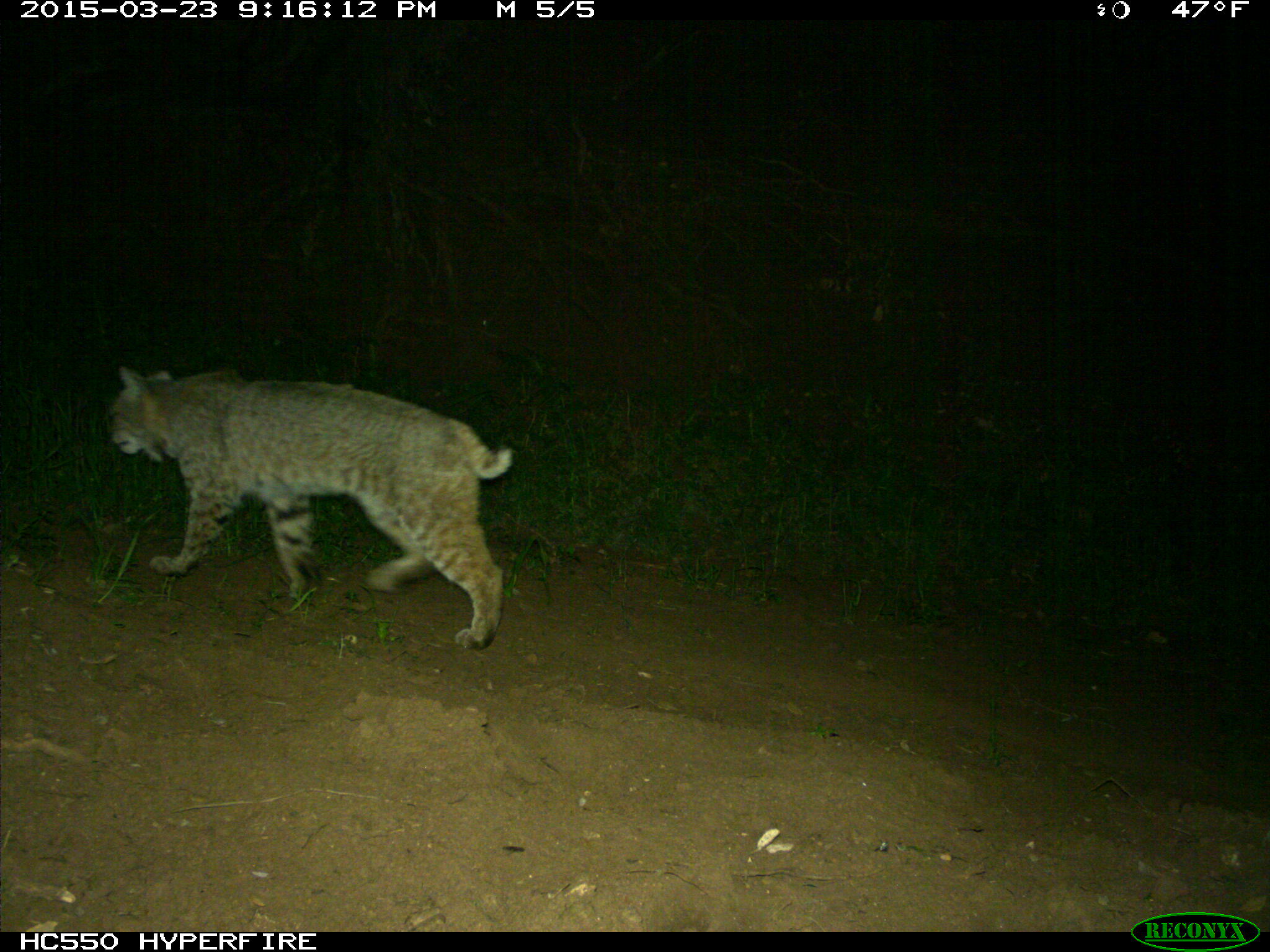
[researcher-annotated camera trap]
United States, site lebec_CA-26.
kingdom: Animalia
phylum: Chordata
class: Mammalia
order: Carnivora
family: Felidae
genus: Lynx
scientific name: Lynx rufus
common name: bobcat